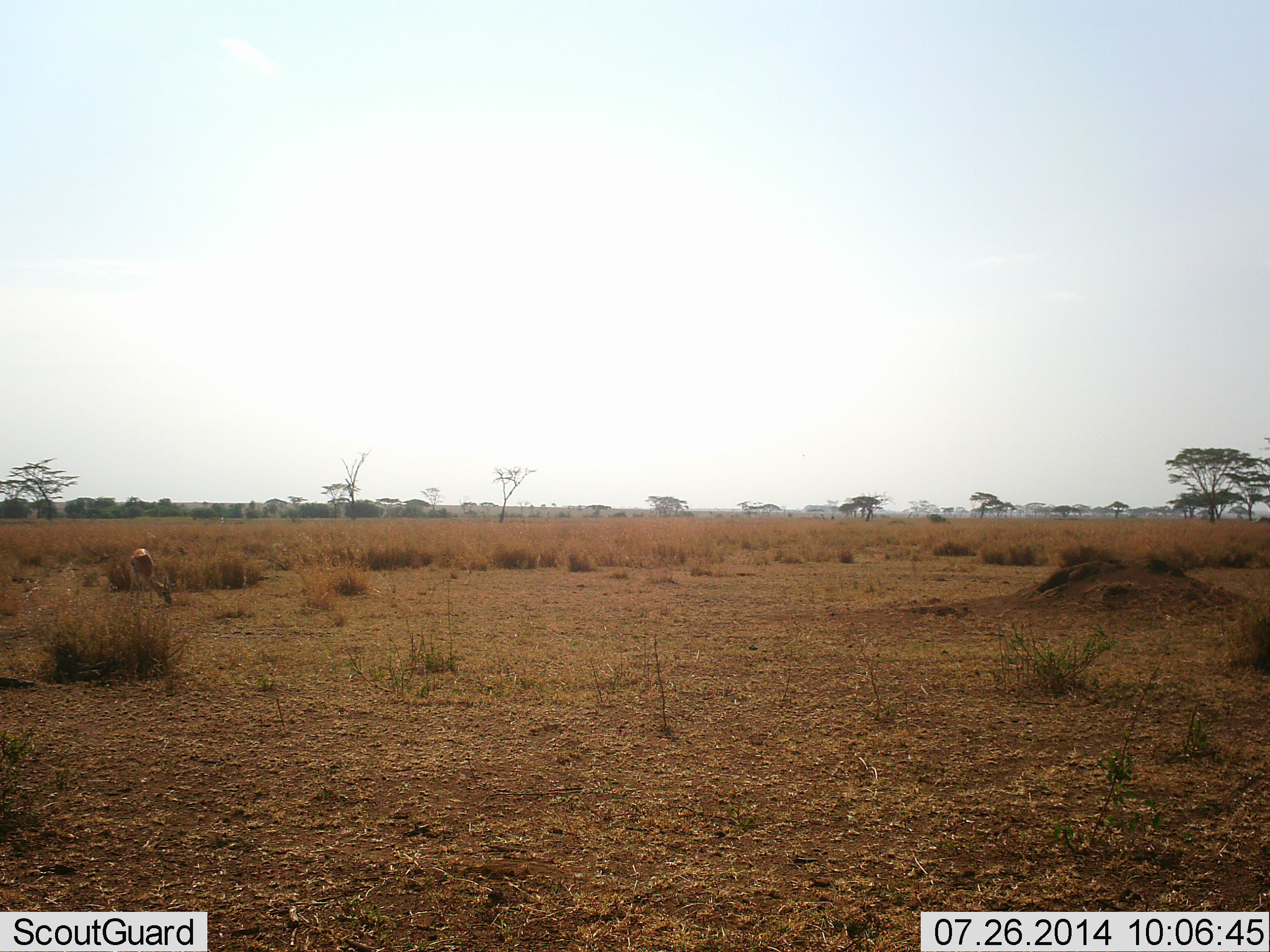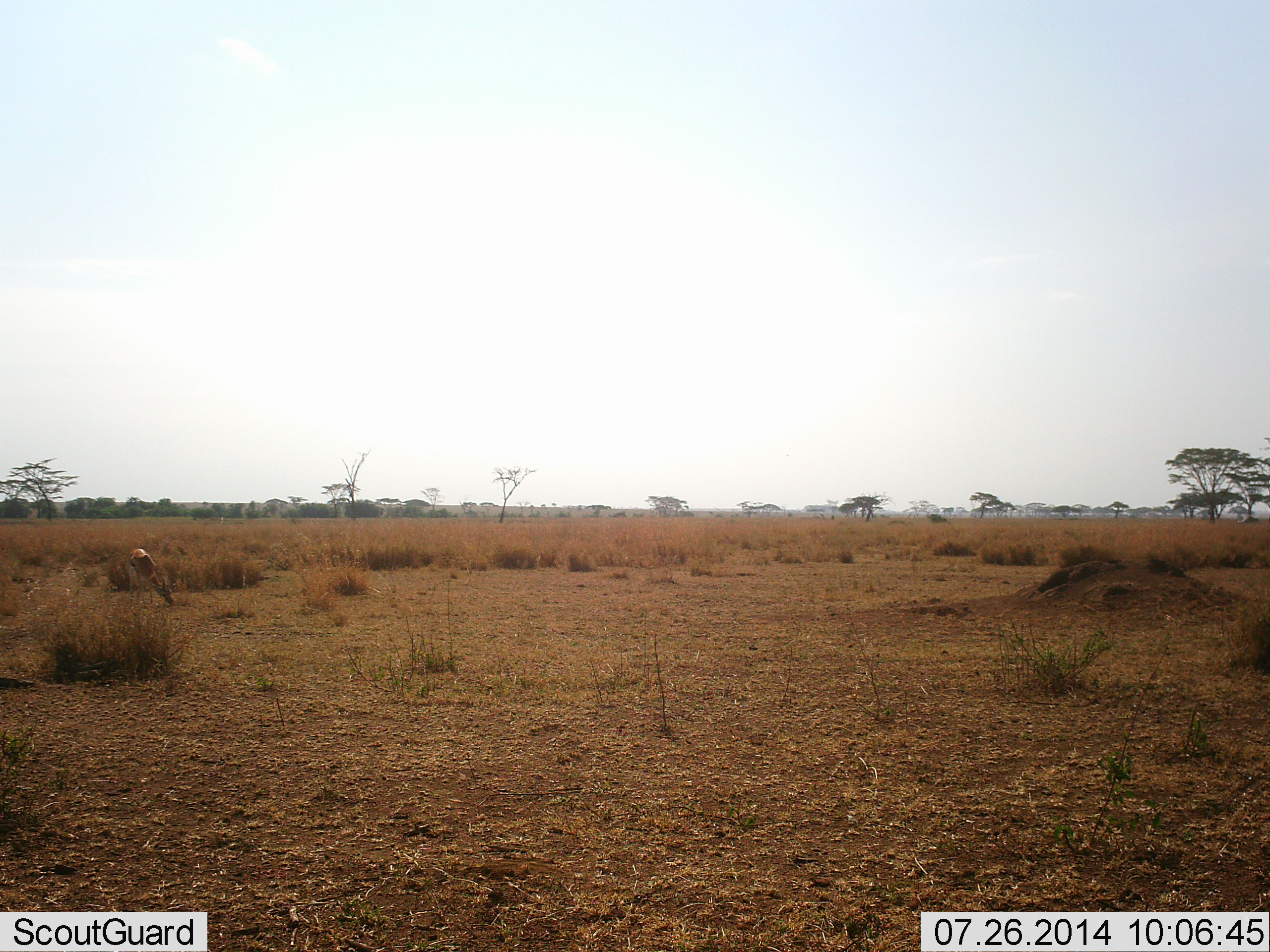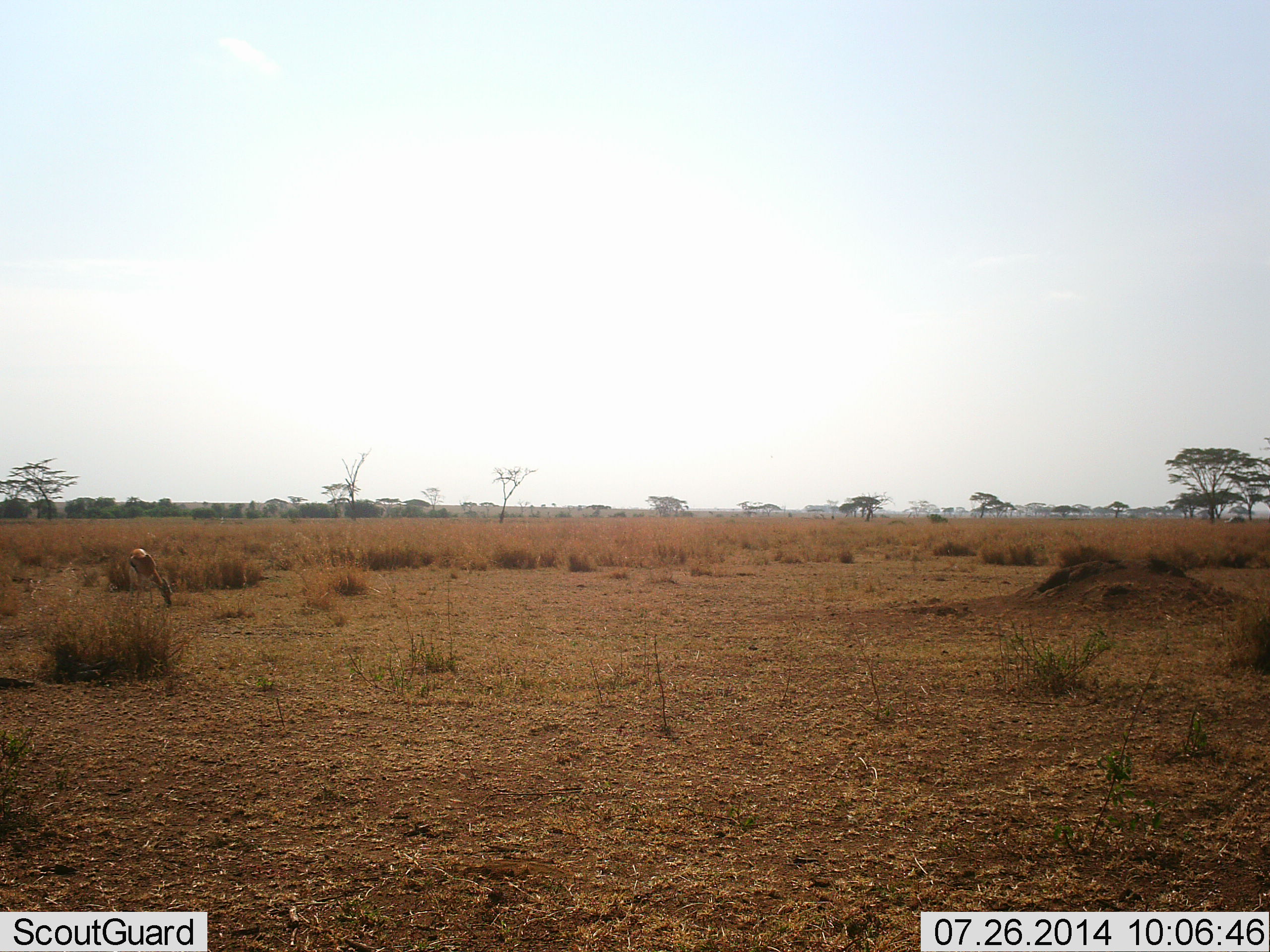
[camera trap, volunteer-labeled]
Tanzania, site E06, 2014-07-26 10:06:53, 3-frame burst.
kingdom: Animalia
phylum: Chordata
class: Mammalia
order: Artiodactyla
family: Bovidae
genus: Eudorcas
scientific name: Eudorcas thomsonii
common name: thomson's gazelle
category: gazellethomsons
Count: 1.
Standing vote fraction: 0%.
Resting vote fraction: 0%.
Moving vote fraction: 0%.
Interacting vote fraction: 0%.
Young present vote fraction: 0%.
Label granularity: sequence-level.